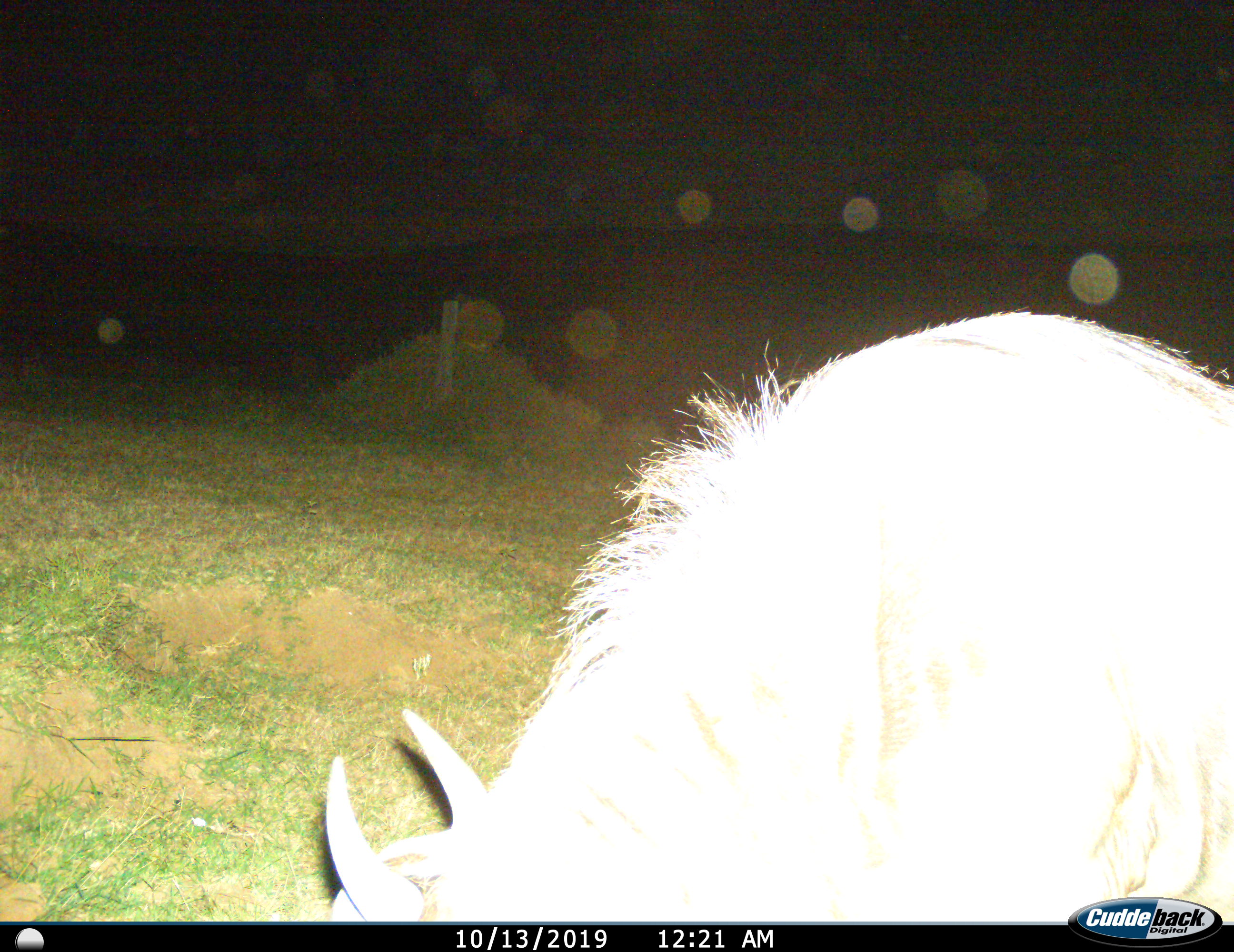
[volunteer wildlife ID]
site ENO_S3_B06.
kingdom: Animalia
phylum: Chordata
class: Mammalia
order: Artiodactyla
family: Bovidae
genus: Connochaetes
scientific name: Connochaetes taurinus taurinus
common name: blue wildebeest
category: wildebeestblue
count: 1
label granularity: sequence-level